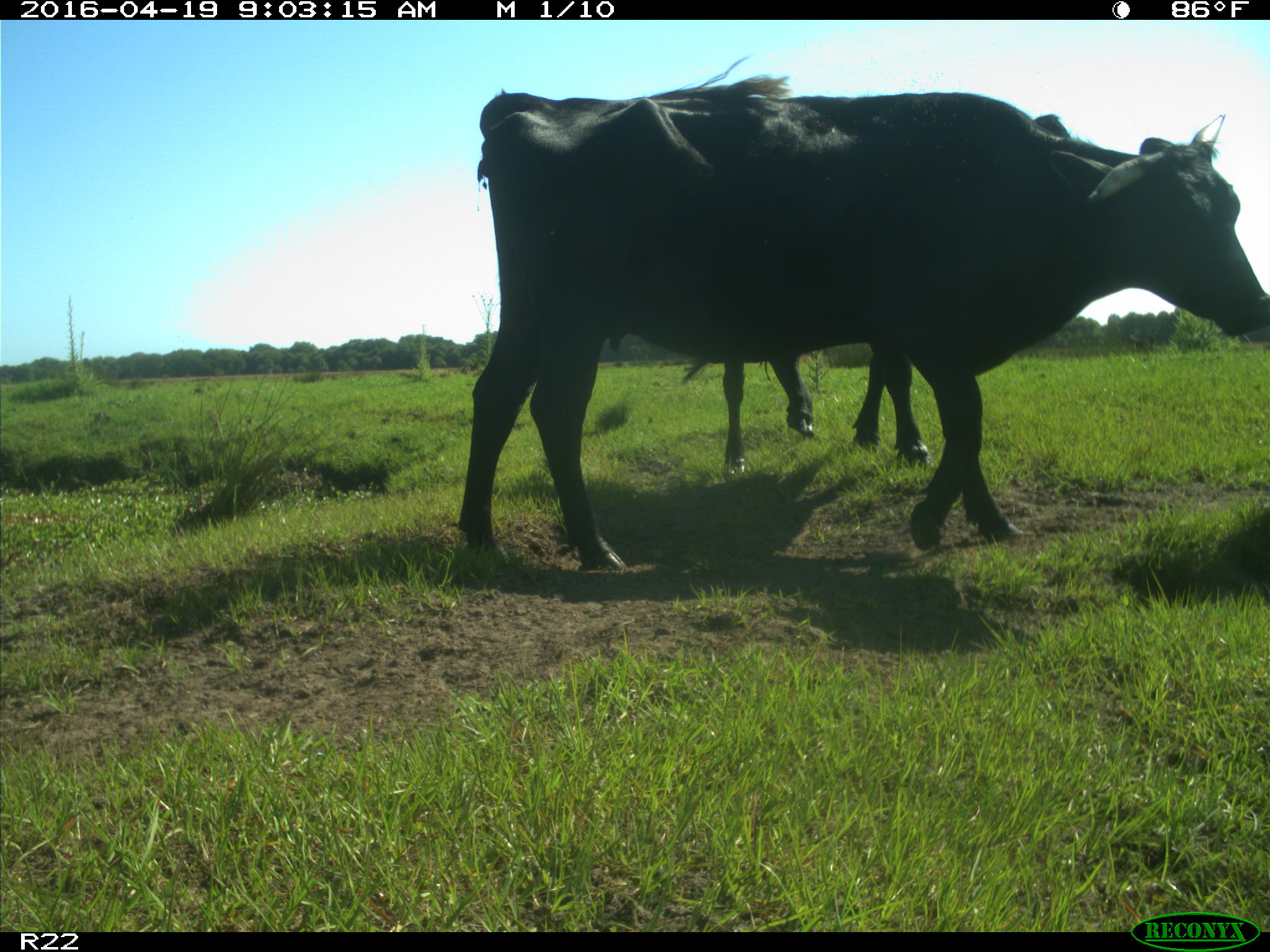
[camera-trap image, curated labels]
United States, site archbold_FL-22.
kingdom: Animalia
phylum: Chordata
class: Mammalia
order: Artiodactyla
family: Bovidae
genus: Bos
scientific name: Bos taurus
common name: domestic cow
Bos taurus (domestic cow).